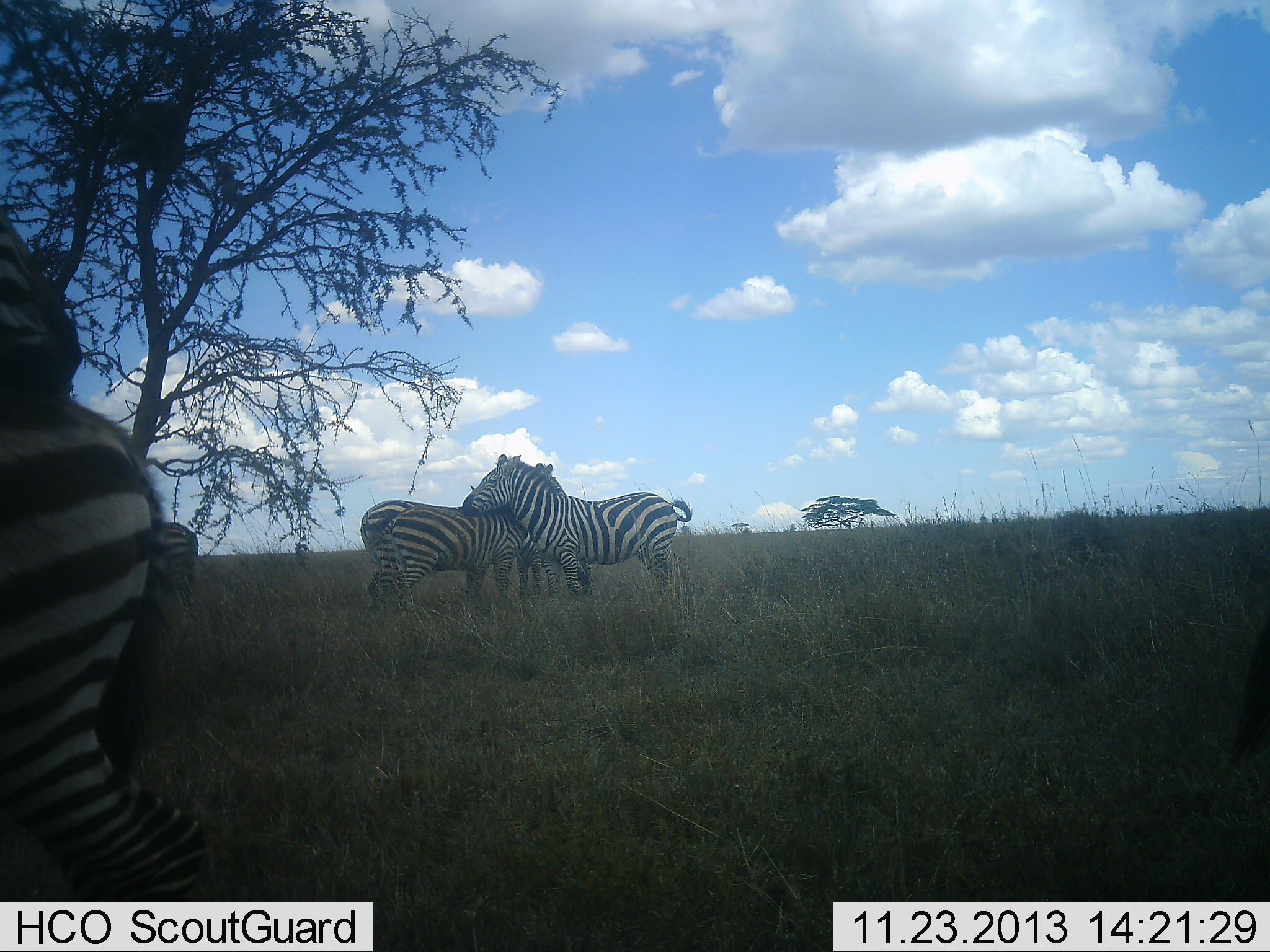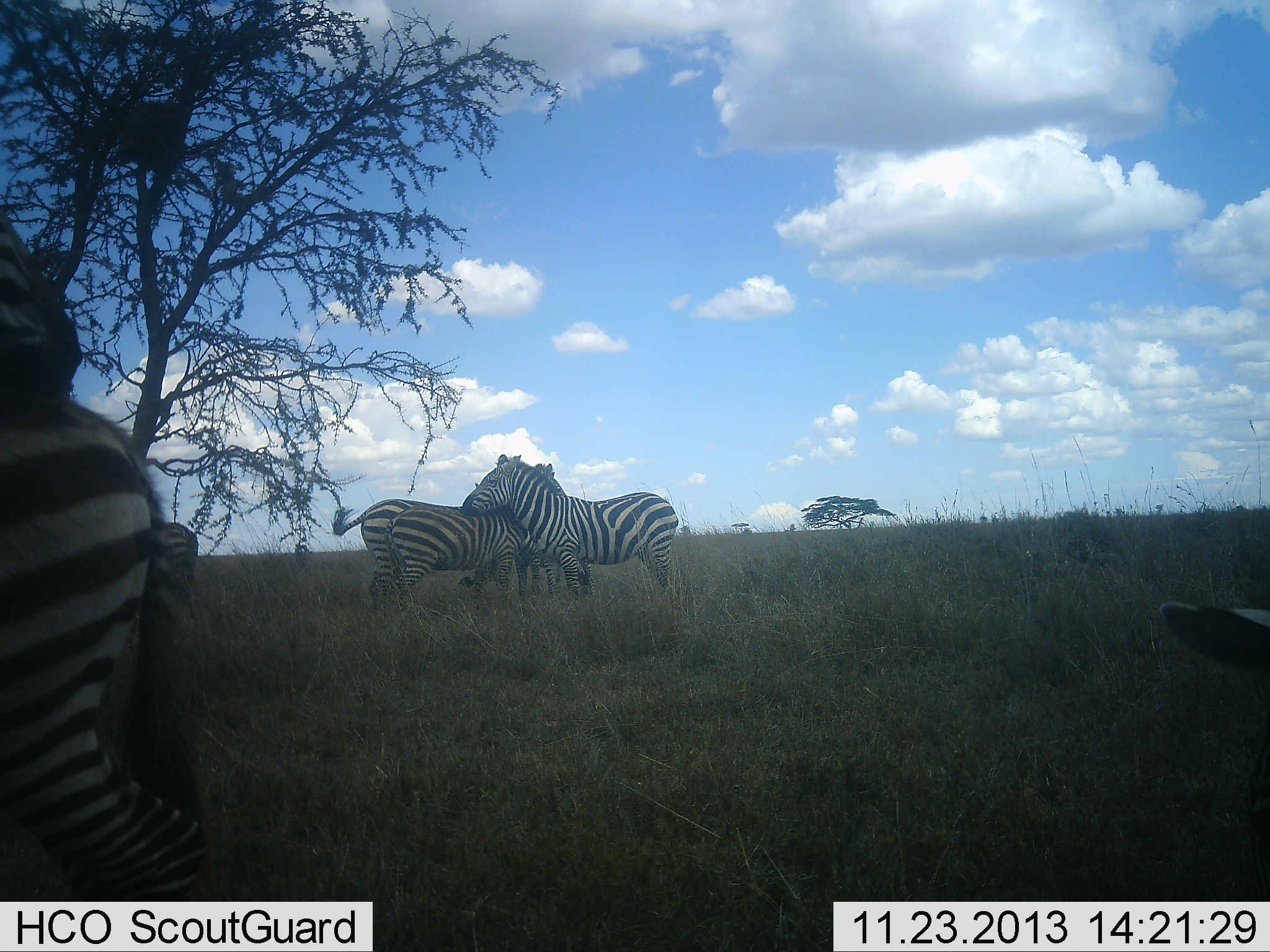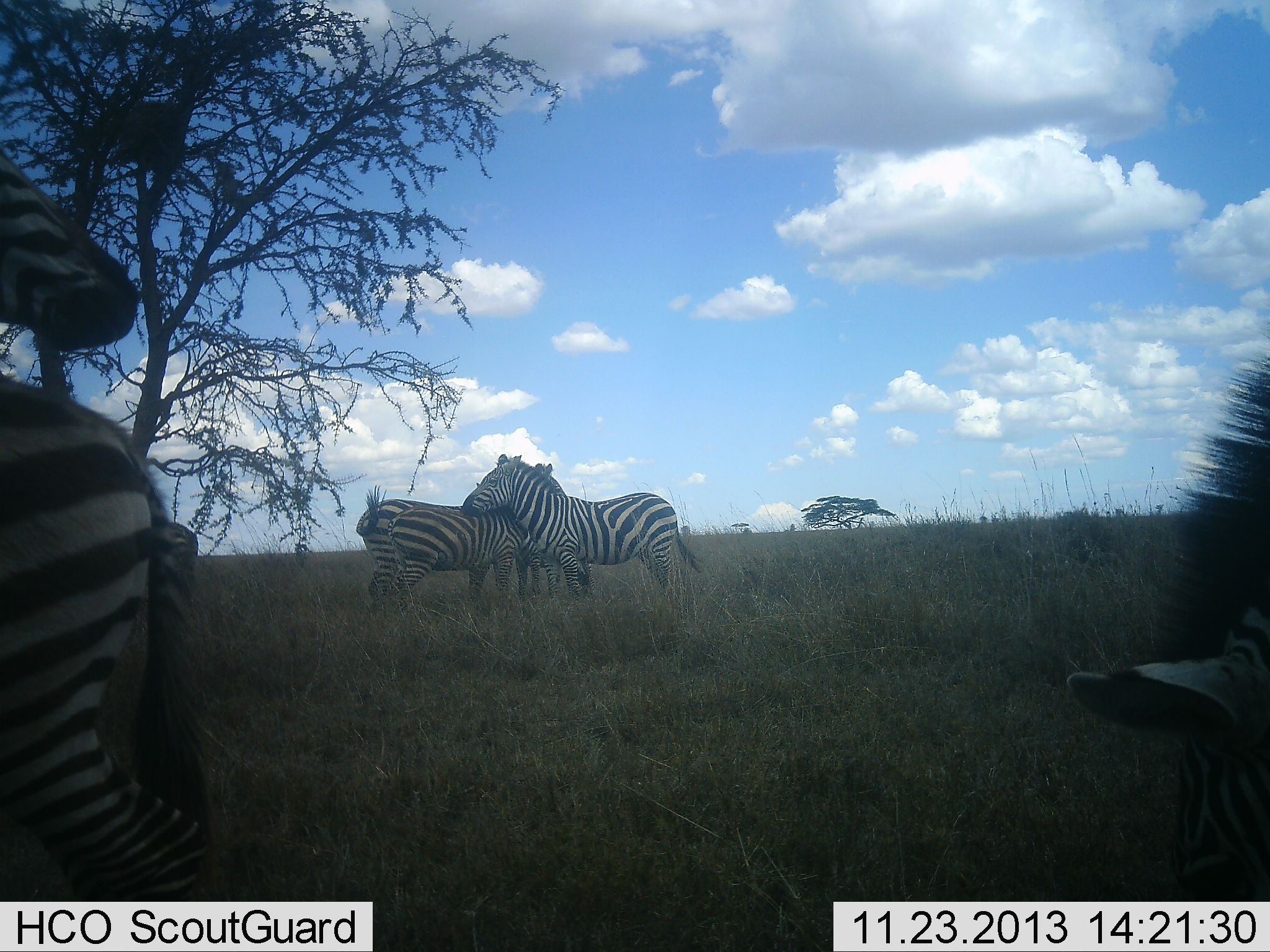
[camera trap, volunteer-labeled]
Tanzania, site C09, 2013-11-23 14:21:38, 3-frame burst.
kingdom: Animalia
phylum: Chordata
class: Mammalia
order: Perissodactyla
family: Equidae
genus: Equus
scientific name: Equus quagga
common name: plains zebra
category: zebra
Zebra (plains zebra) (Equus quagga), count 6. Behavior (volunteer vote fractions): standing 90%, resting 0%, moving 10%, interacting 50%. Young present (vote fraction): 10%. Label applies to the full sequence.